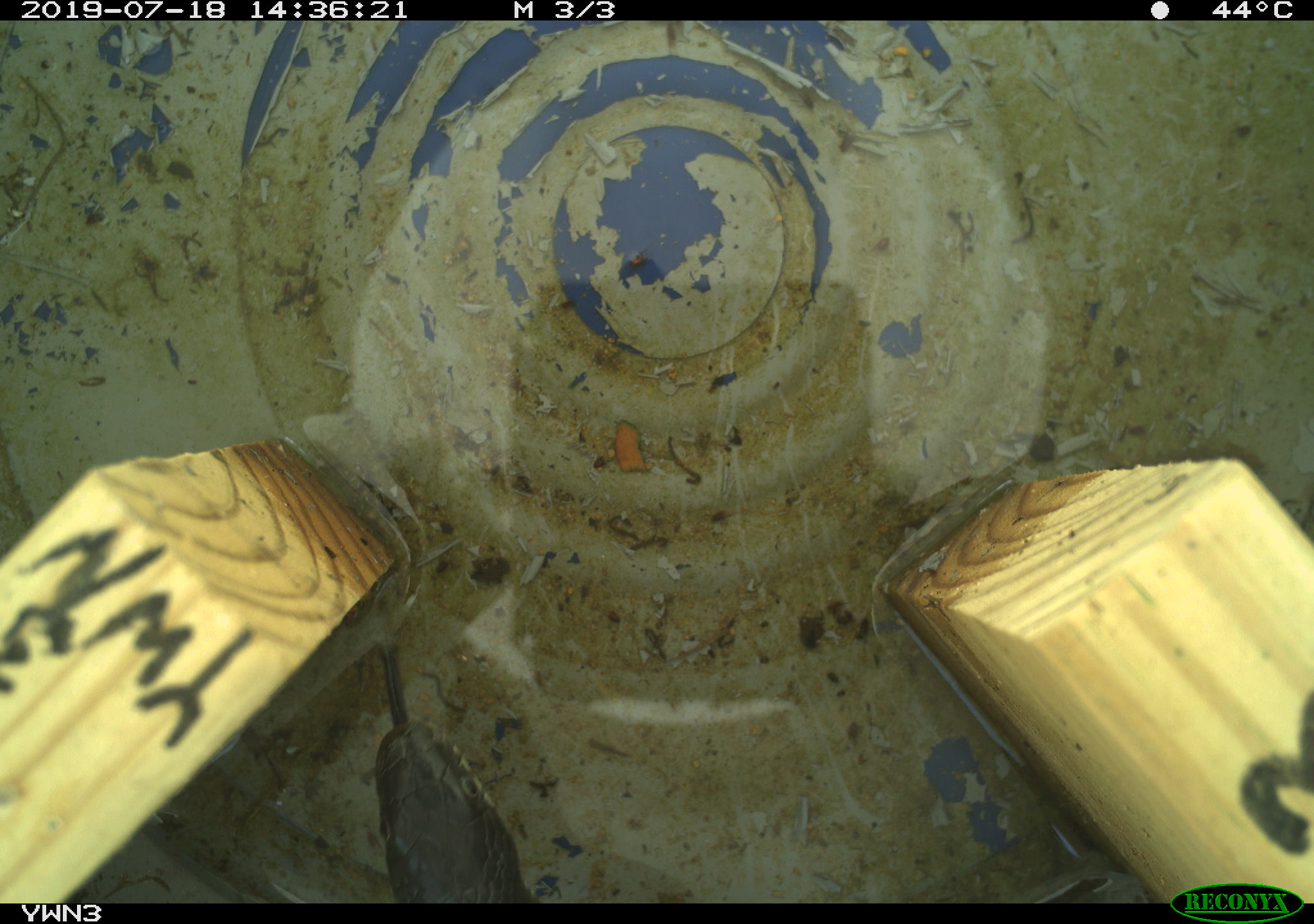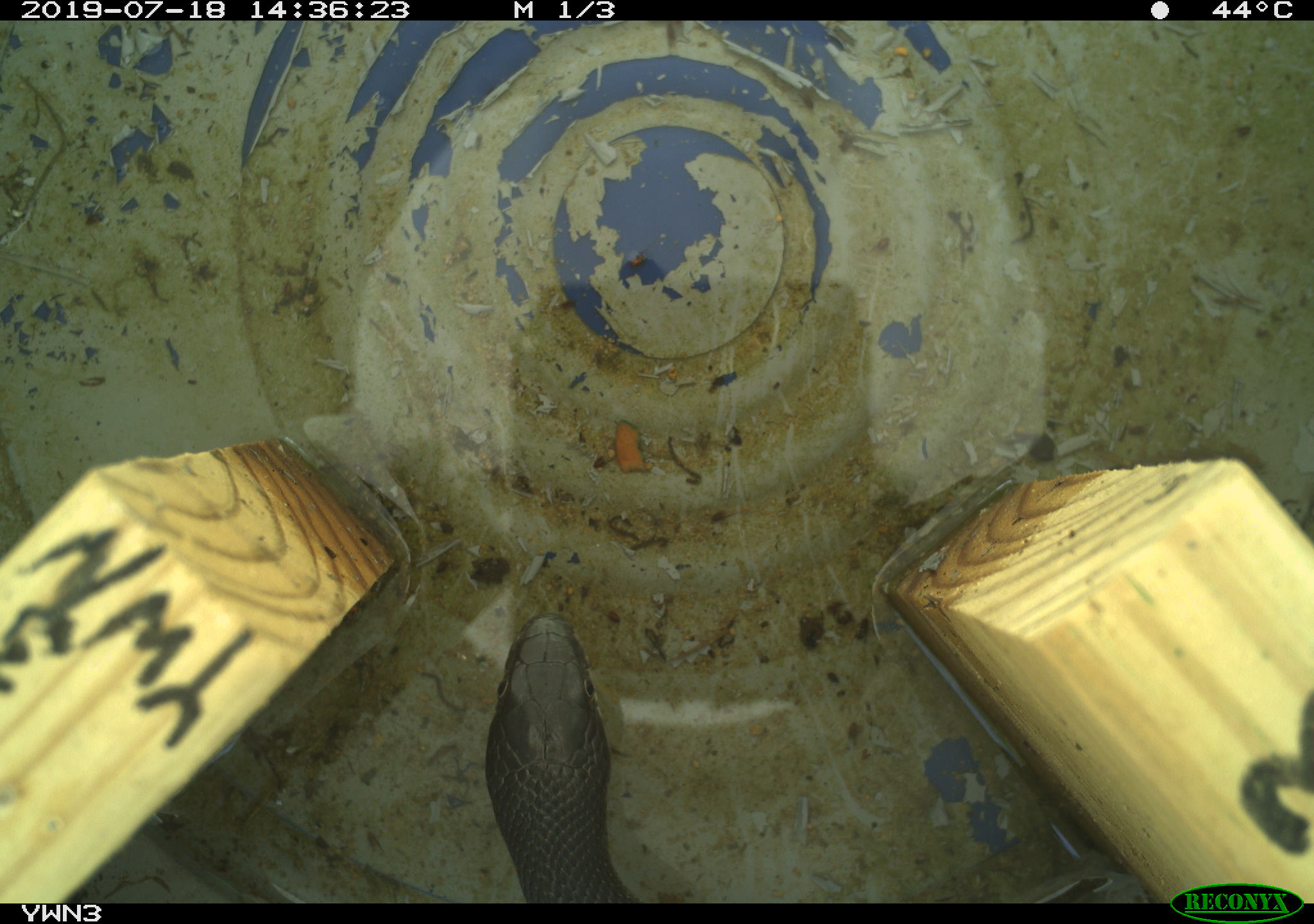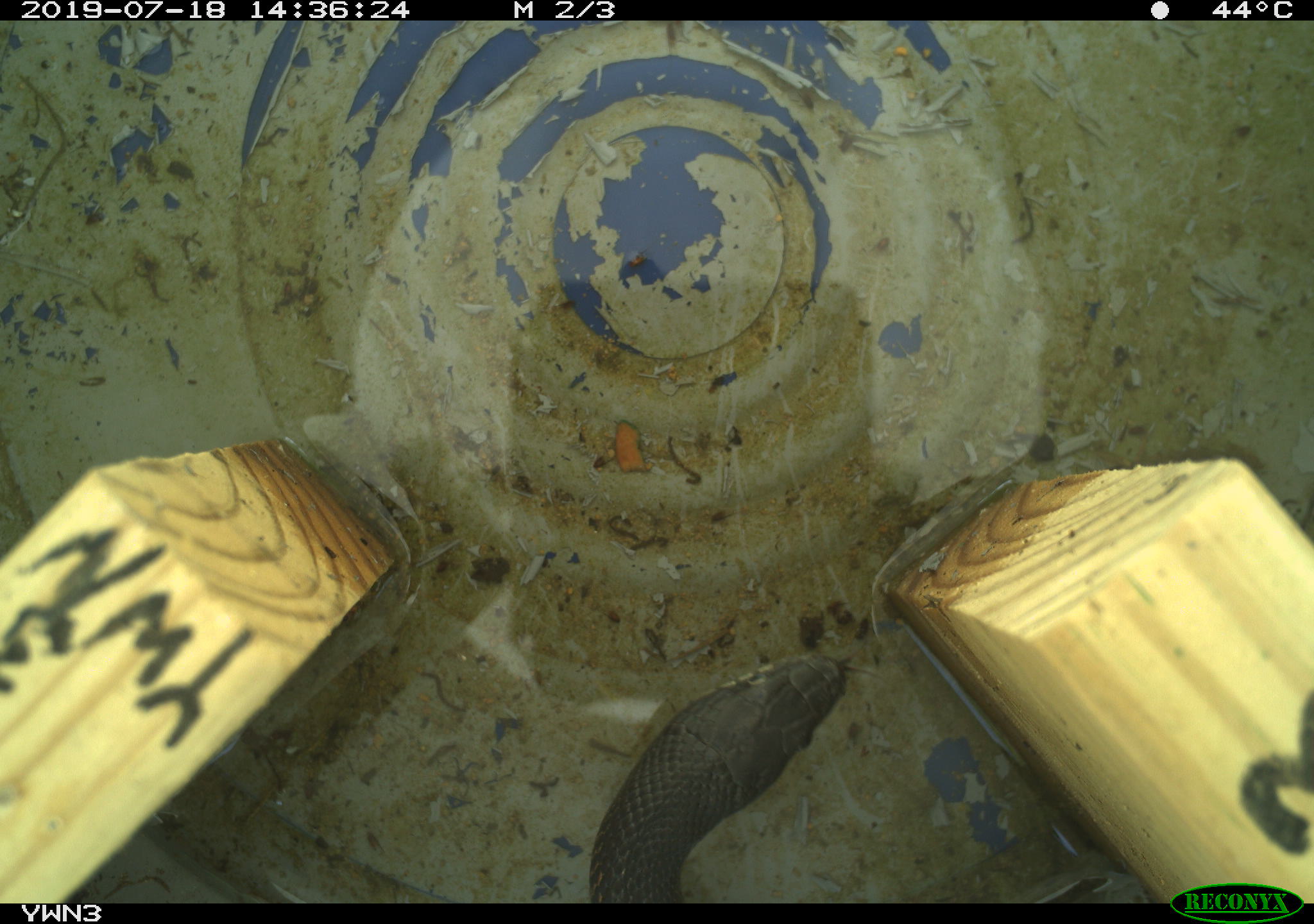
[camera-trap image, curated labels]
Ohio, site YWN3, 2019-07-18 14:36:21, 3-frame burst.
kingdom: Animalia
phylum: Chordata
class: Reptilia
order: Squamata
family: Colubridae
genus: Pantherophis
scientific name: Pantherophis spiloides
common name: gray ratsnake